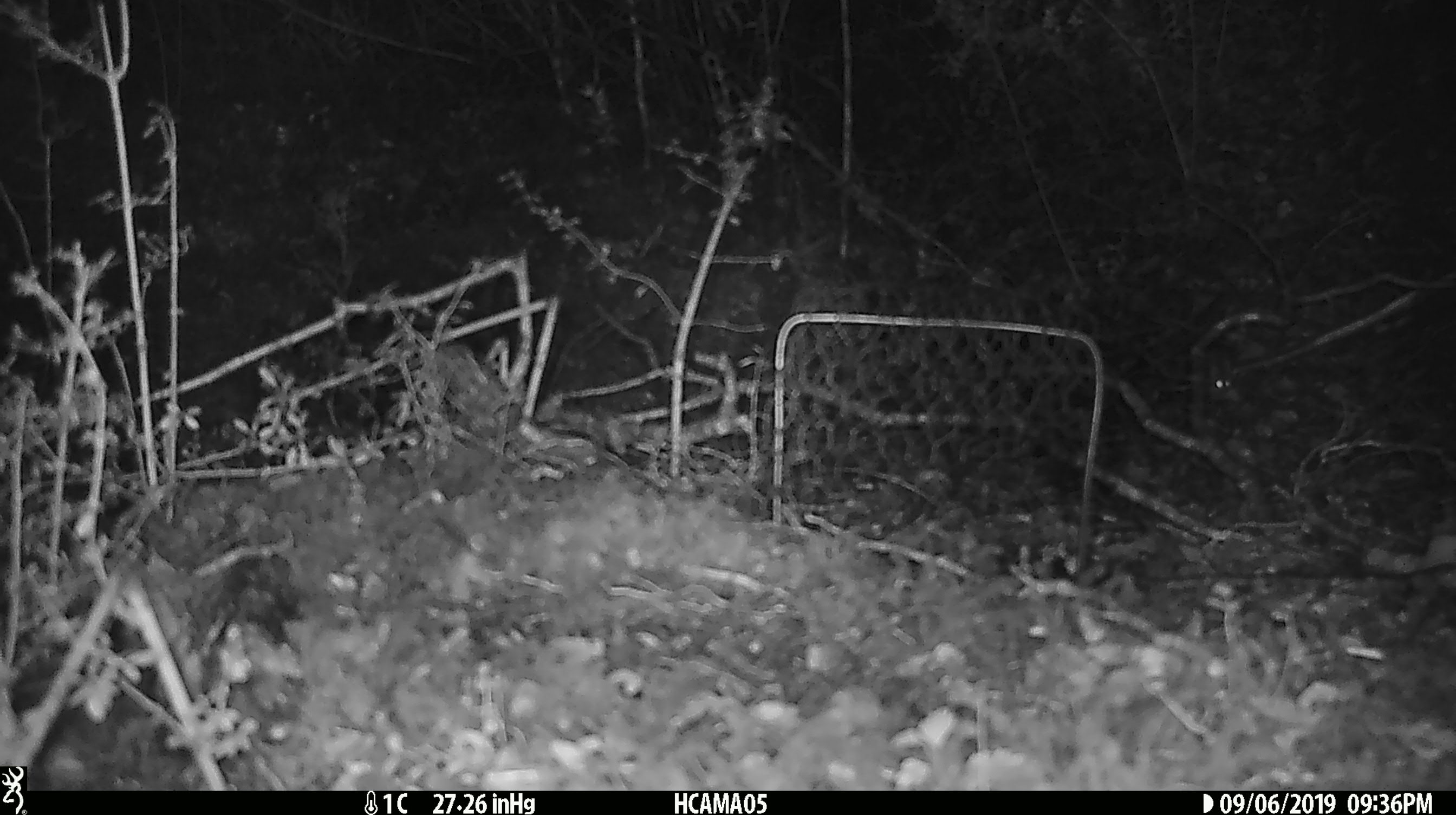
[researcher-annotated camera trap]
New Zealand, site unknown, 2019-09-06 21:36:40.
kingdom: Animalia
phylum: Chordata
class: Mammalia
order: Rodentia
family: Muridae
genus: Mus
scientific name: Mus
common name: mouse